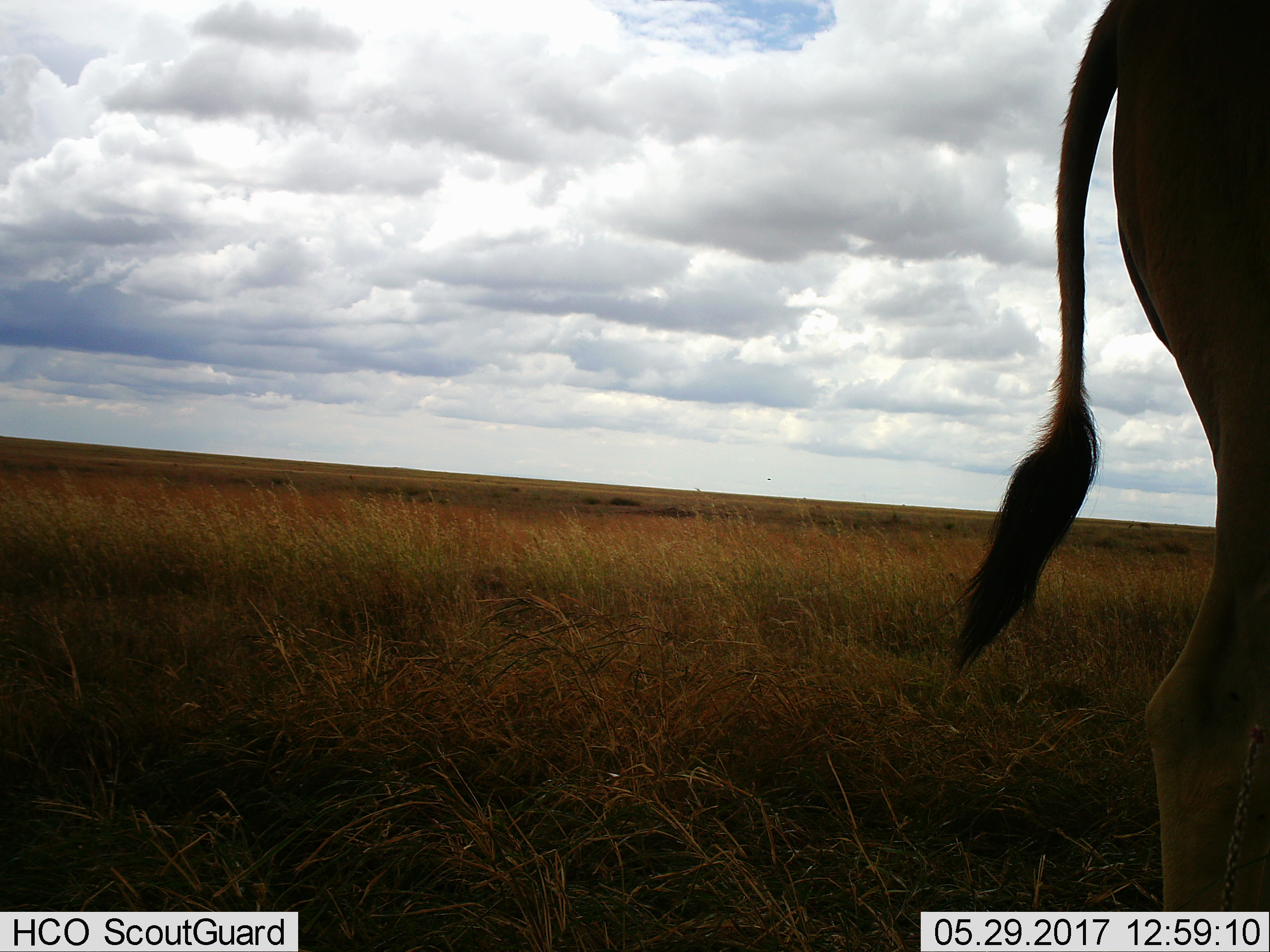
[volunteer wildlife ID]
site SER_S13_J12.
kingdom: Animalia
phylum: Chordata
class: Mammalia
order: Artiodactyla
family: Bovidae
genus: Tragelaphus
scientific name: Tragelaphus oryx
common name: eland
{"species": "eland (Tragelaphus oryx)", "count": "1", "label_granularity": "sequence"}